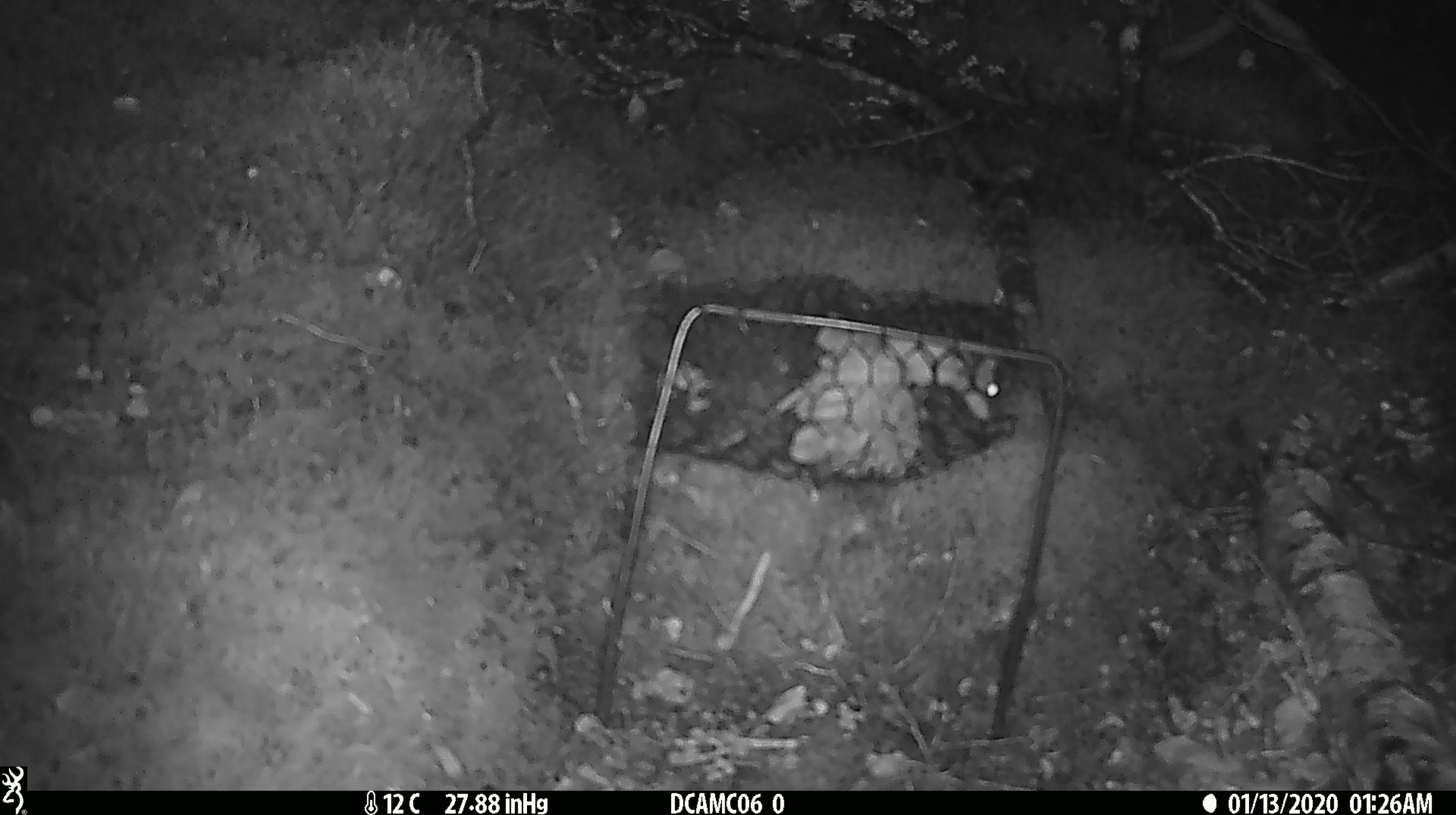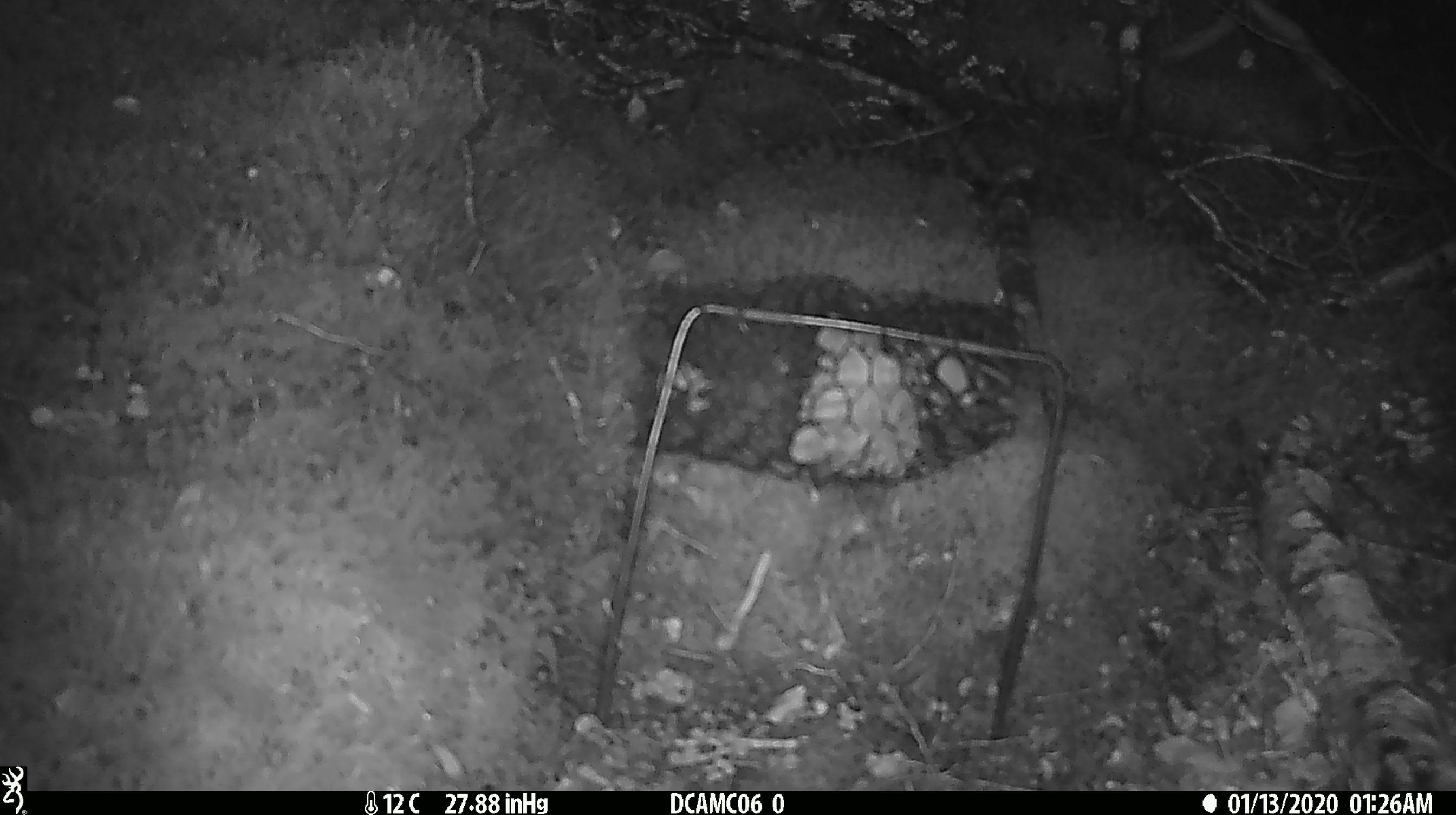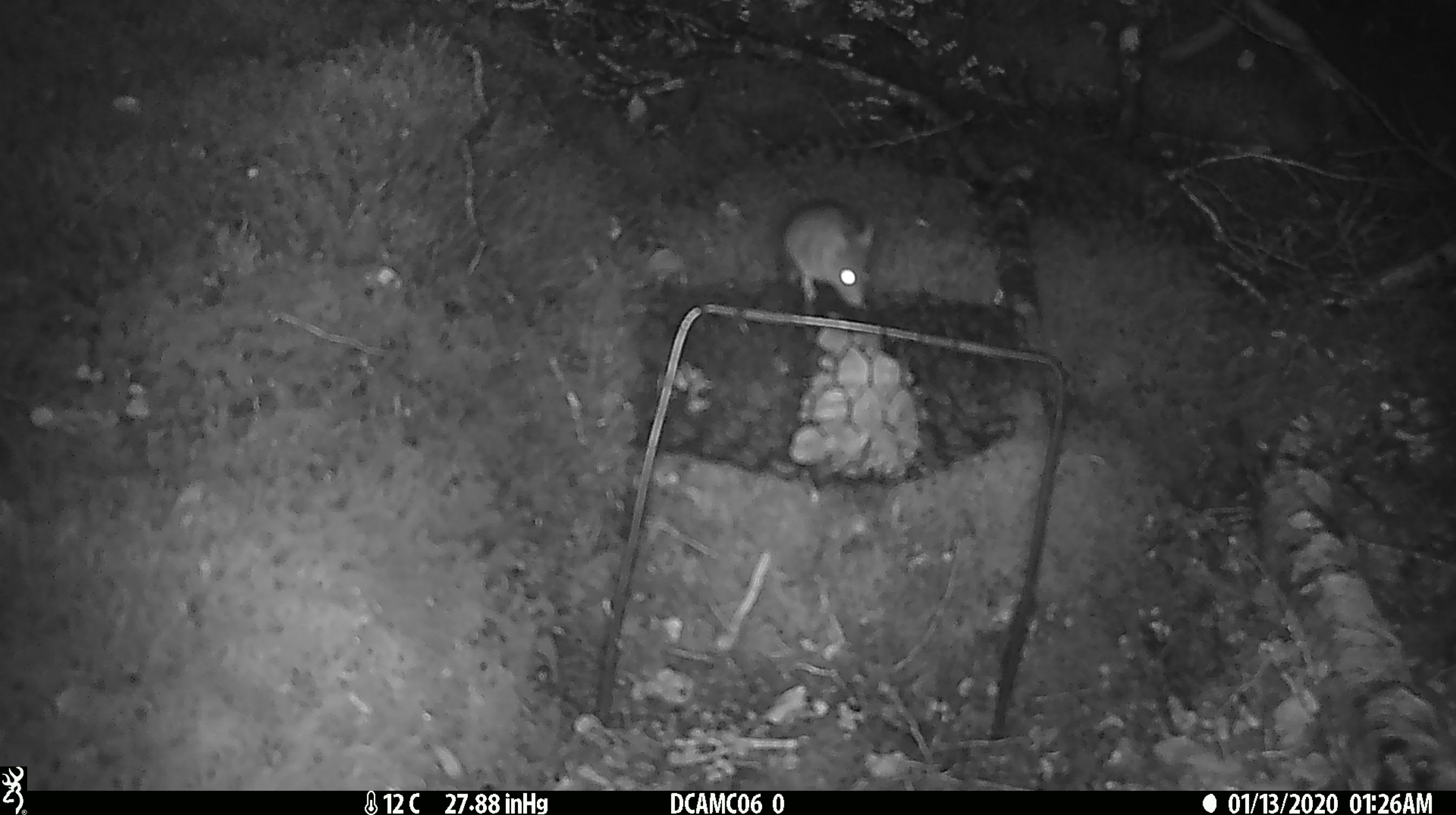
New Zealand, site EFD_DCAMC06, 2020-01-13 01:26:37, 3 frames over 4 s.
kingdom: Animalia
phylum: Chordata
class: Mammalia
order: Rodentia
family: Muridae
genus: Mus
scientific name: Mus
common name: mouse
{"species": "mouse (Mus)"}